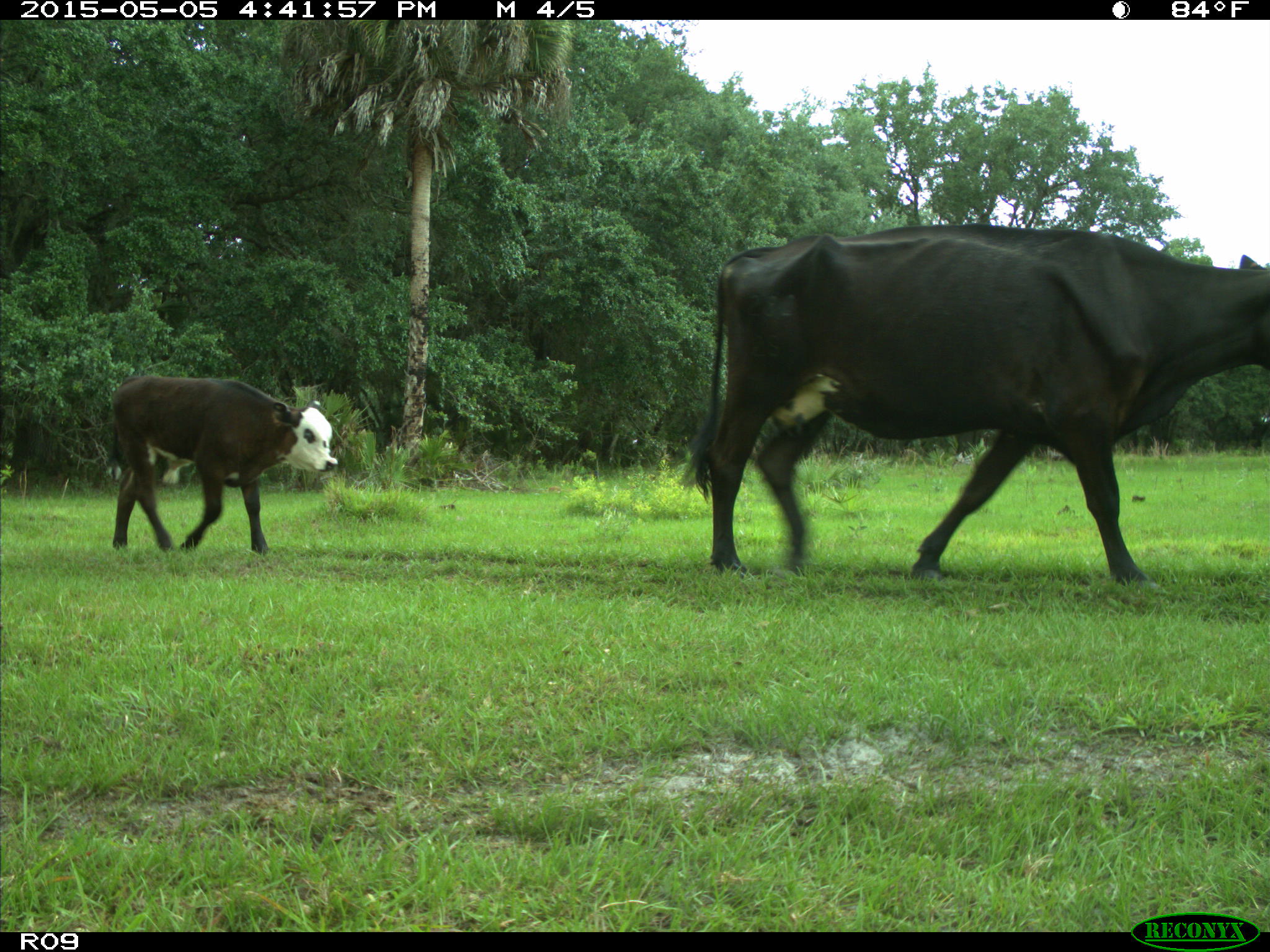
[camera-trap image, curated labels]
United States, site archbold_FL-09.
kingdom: Animalia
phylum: Chordata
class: Mammalia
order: Artiodactyla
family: Bovidae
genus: Bos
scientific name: Bos taurus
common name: domestic cow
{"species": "Bos taurus (domestic cow)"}